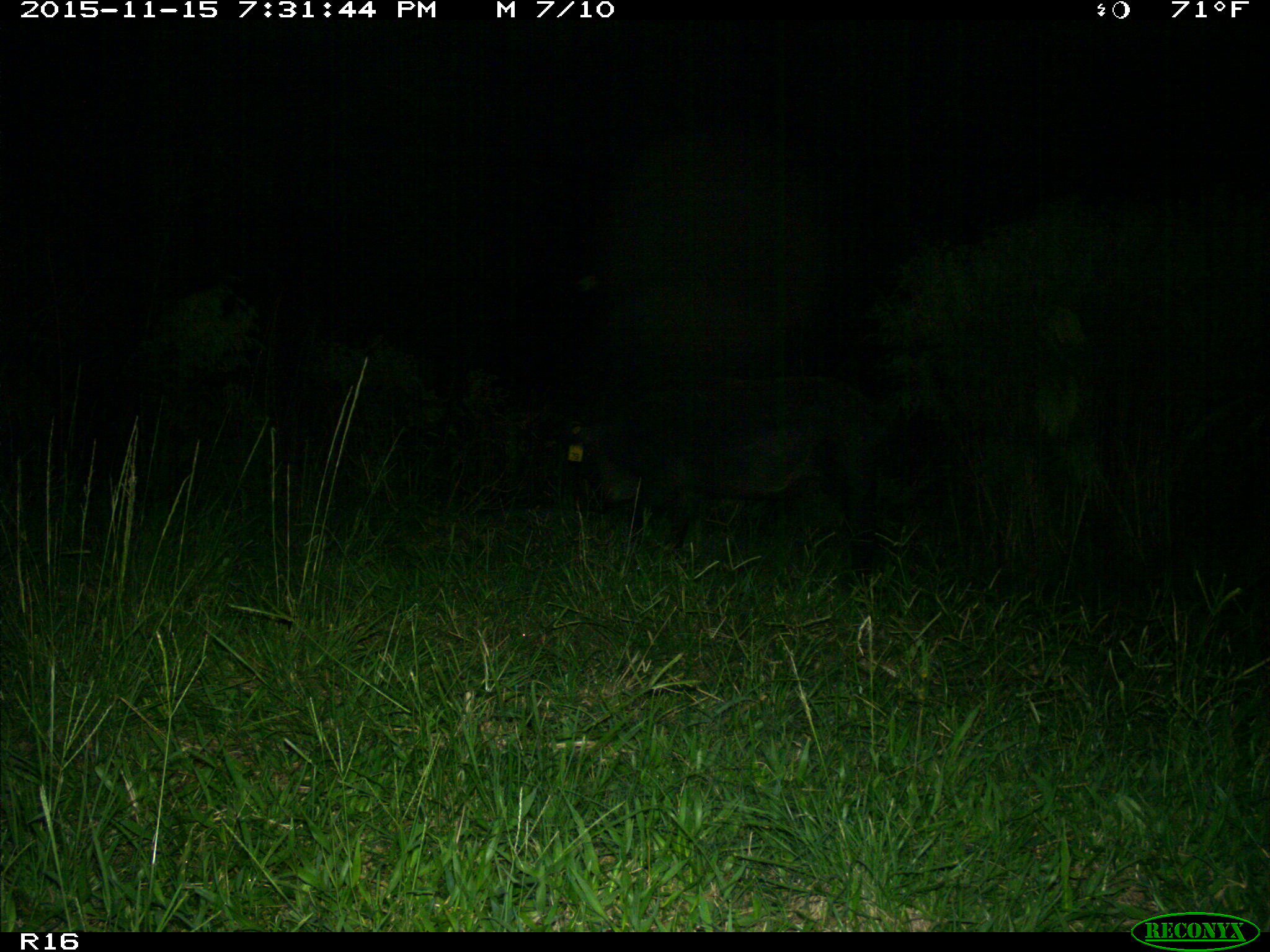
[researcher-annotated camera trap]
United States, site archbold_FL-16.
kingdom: Animalia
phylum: Chordata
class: Mammalia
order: Artiodactyla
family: Suidae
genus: Sus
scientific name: Sus scrofa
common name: wild boar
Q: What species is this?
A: Sus scrofa (wild boar).